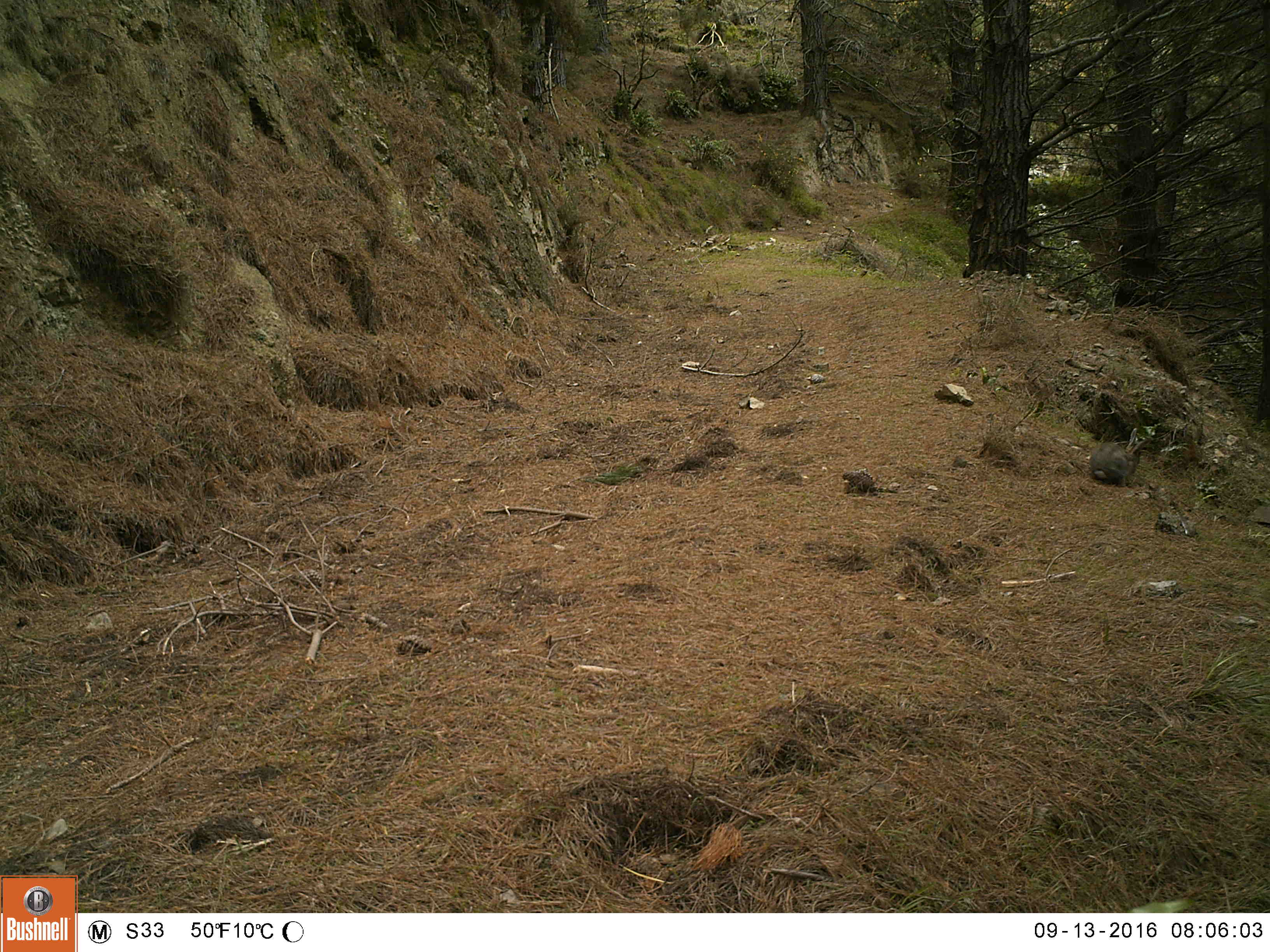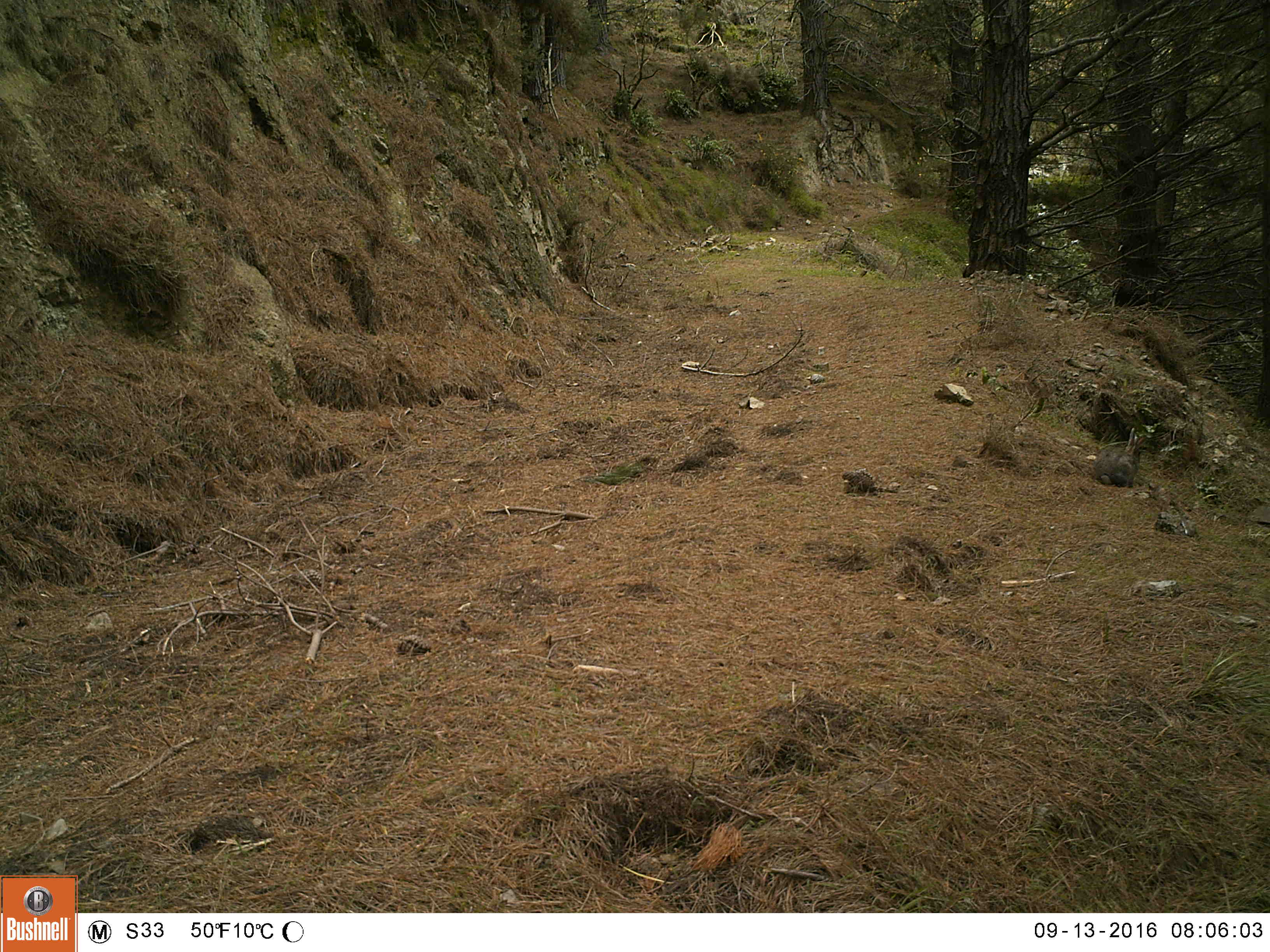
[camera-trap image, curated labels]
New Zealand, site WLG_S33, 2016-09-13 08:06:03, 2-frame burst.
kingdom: Animalia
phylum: Chordata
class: Mammalia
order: Lagomorpha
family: Leporidae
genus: Oryctolagus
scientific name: Oryctolagus cuniculus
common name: european rabbit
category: rabbit